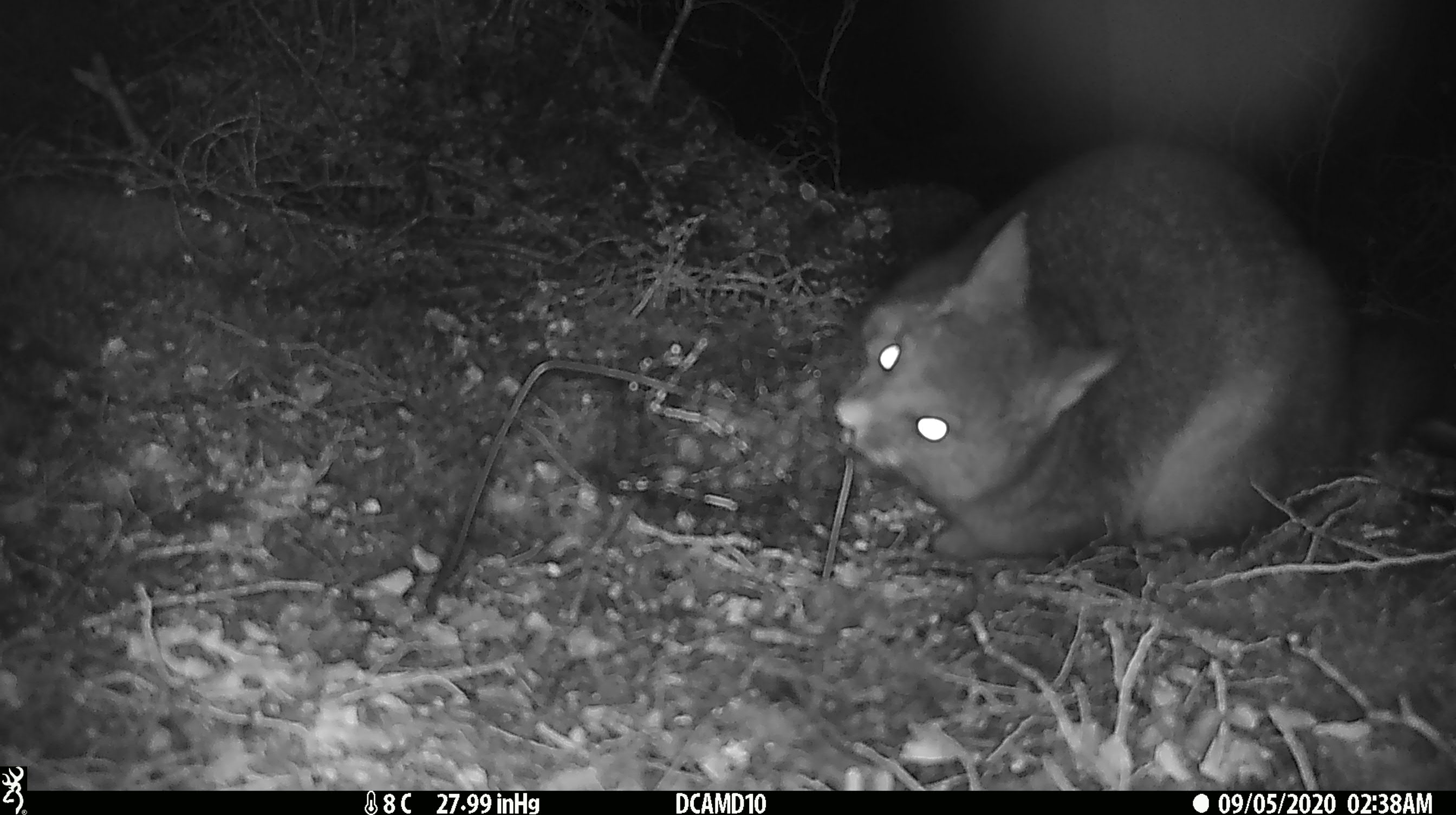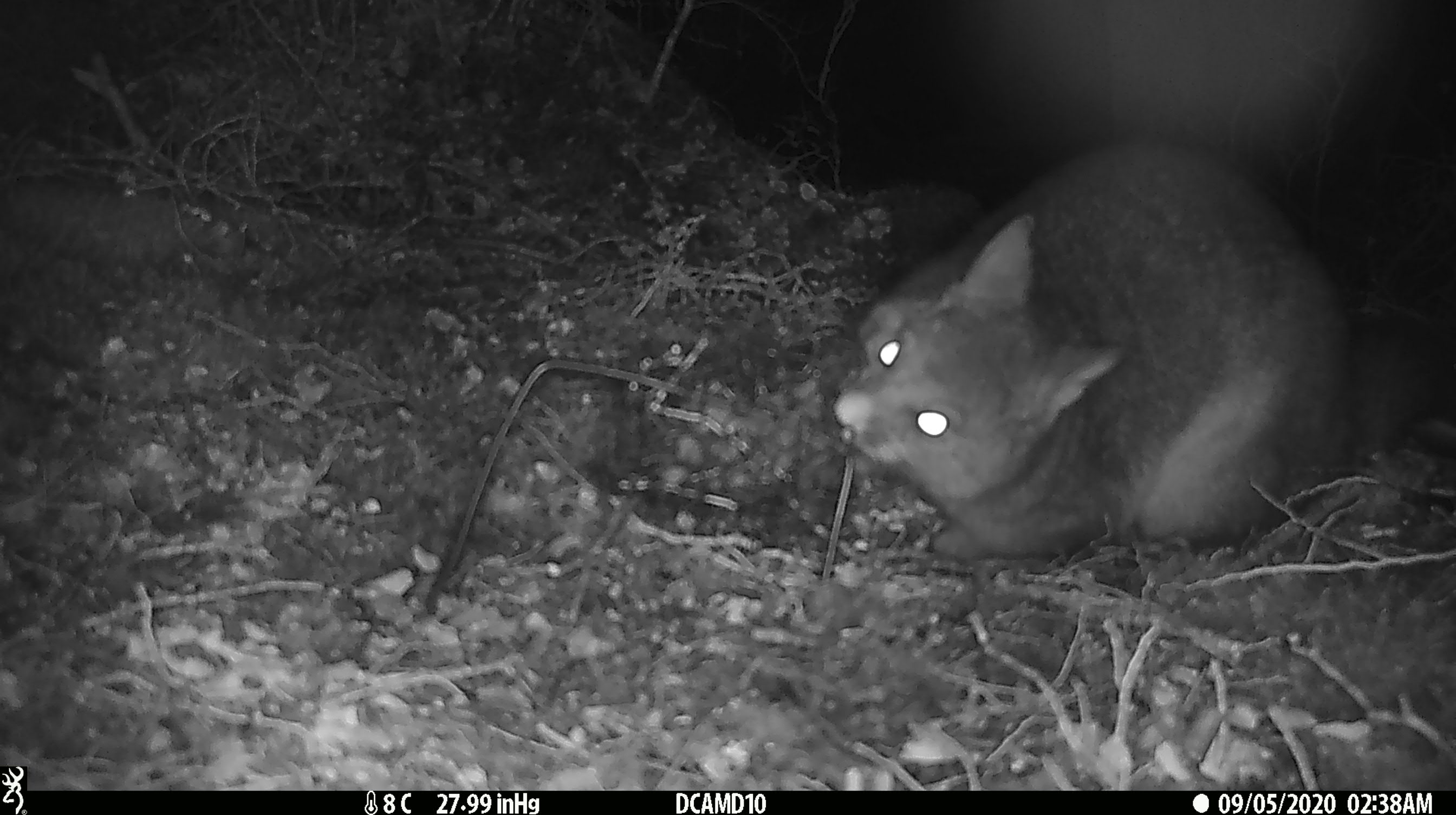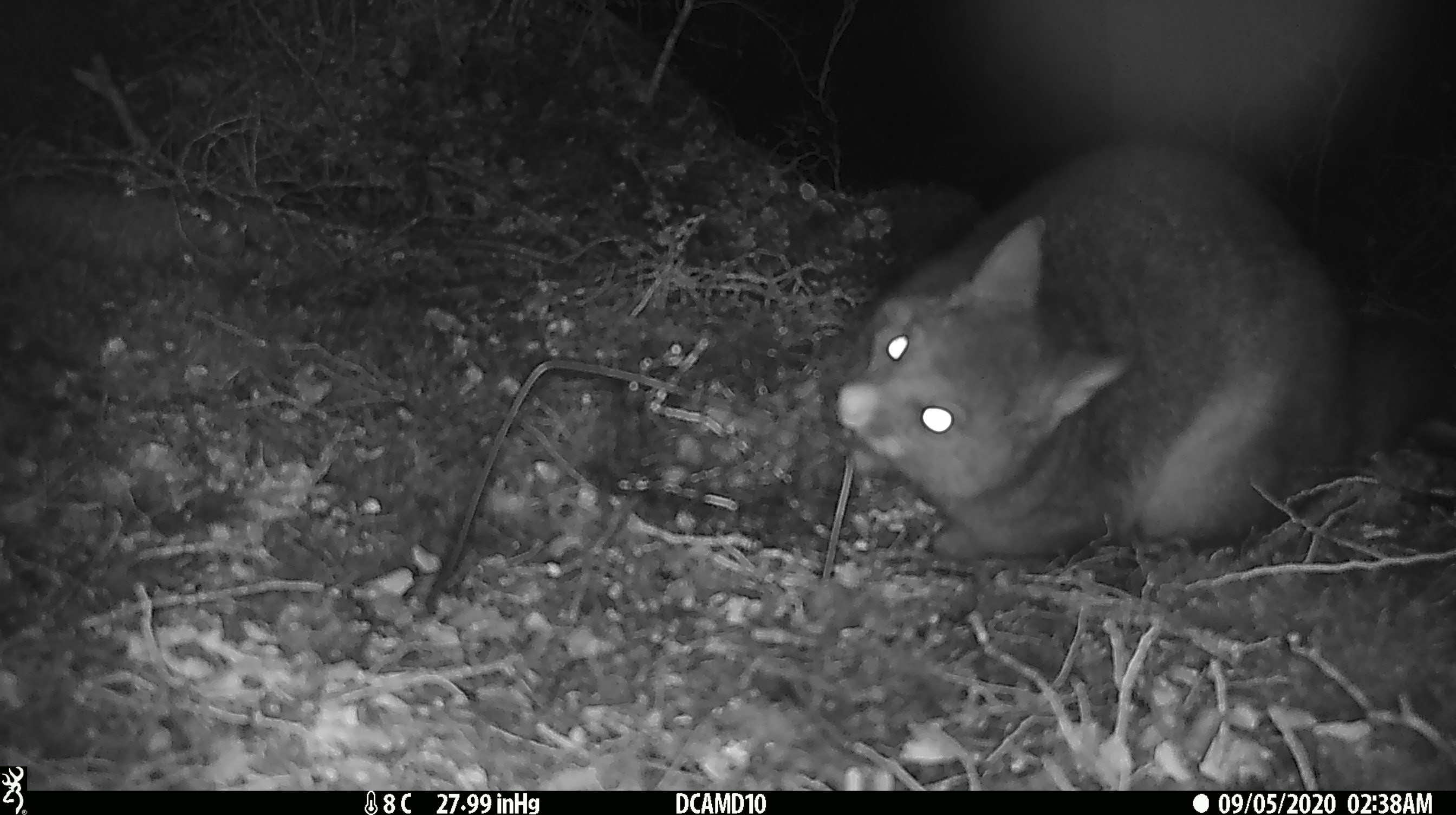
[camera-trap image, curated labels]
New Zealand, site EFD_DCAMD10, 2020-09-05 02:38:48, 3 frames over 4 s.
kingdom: Animalia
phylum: Chordata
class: Mammalia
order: Diprotodontia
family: Phalangeridae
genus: Trichosurus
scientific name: Trichosurus vulpecula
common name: common brushtail possum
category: possum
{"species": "possum (common brushtail possum) (Trichosurus vulpecula)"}